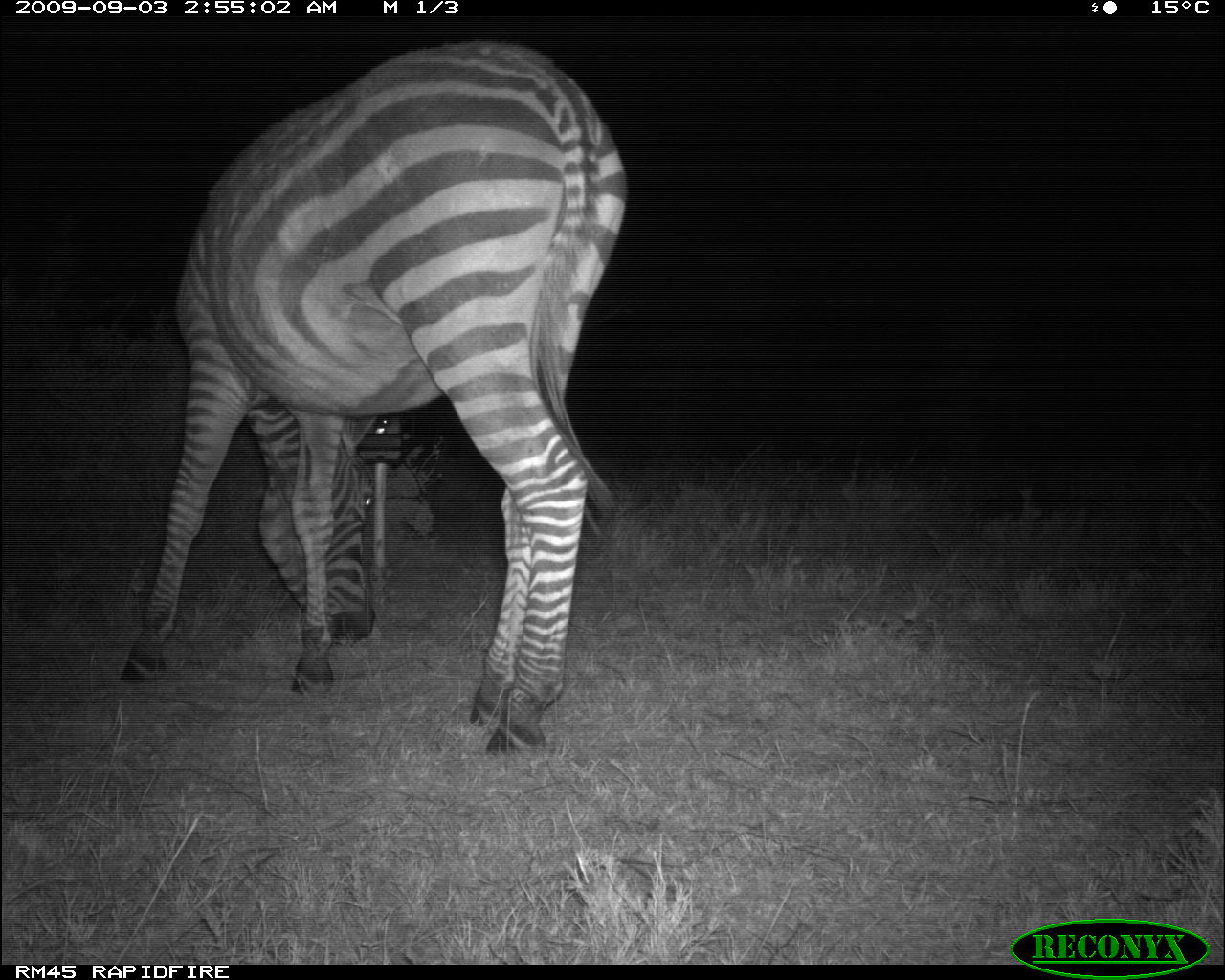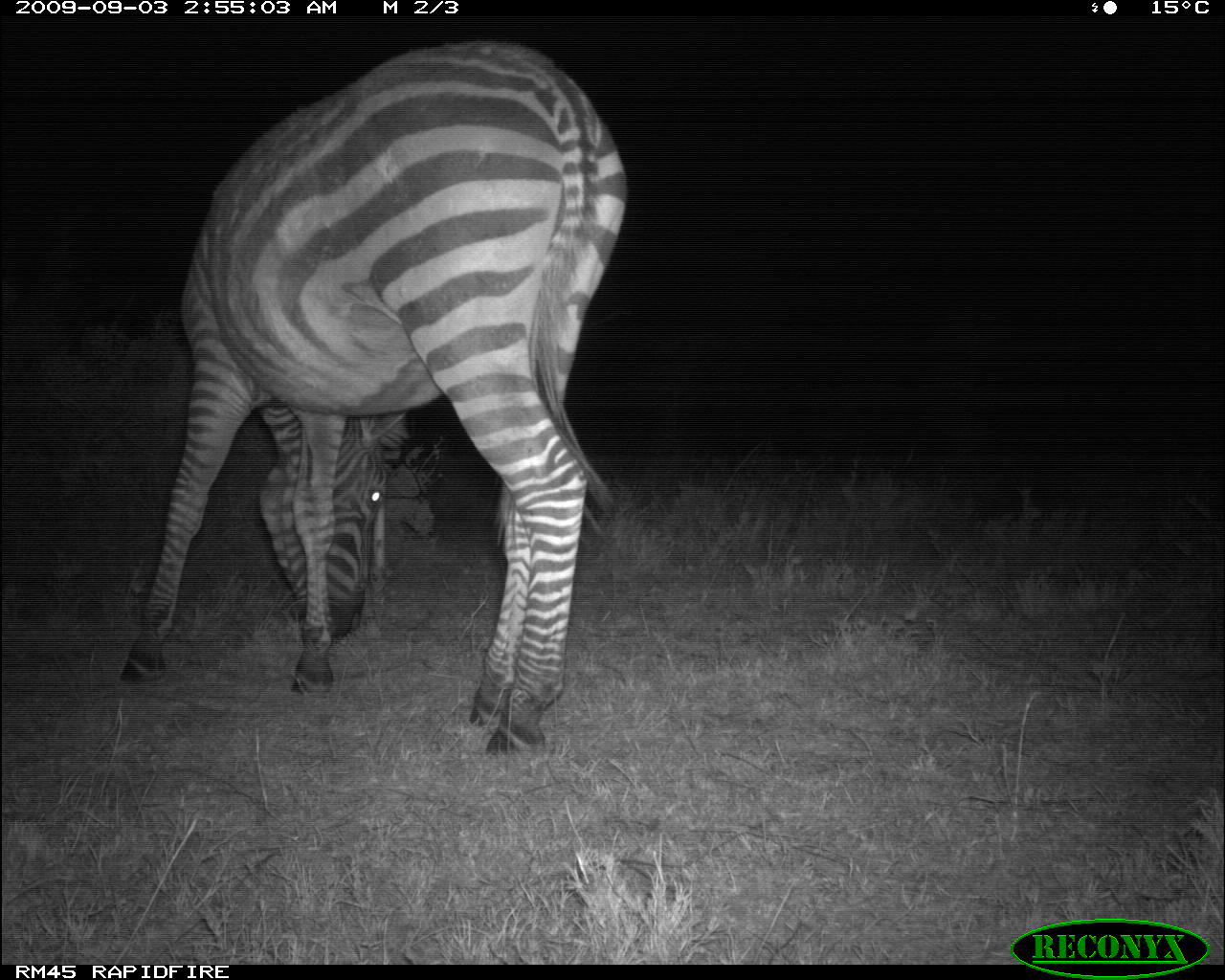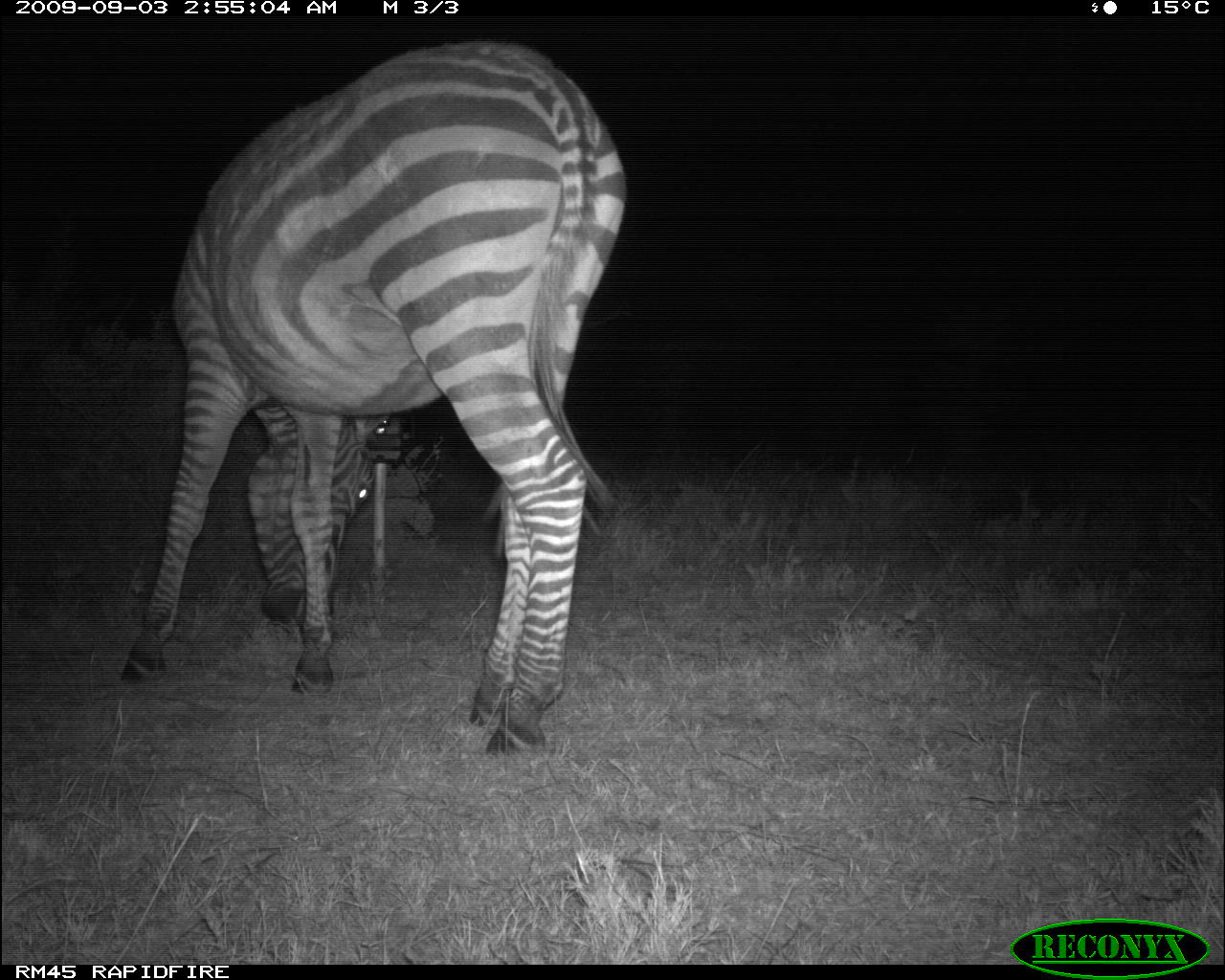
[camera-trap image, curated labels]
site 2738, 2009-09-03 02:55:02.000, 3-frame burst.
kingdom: Animalia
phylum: Chordata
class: Mammalia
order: Perissodactyla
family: Equidae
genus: Equus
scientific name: Equus quagga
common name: plains zebra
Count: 1.